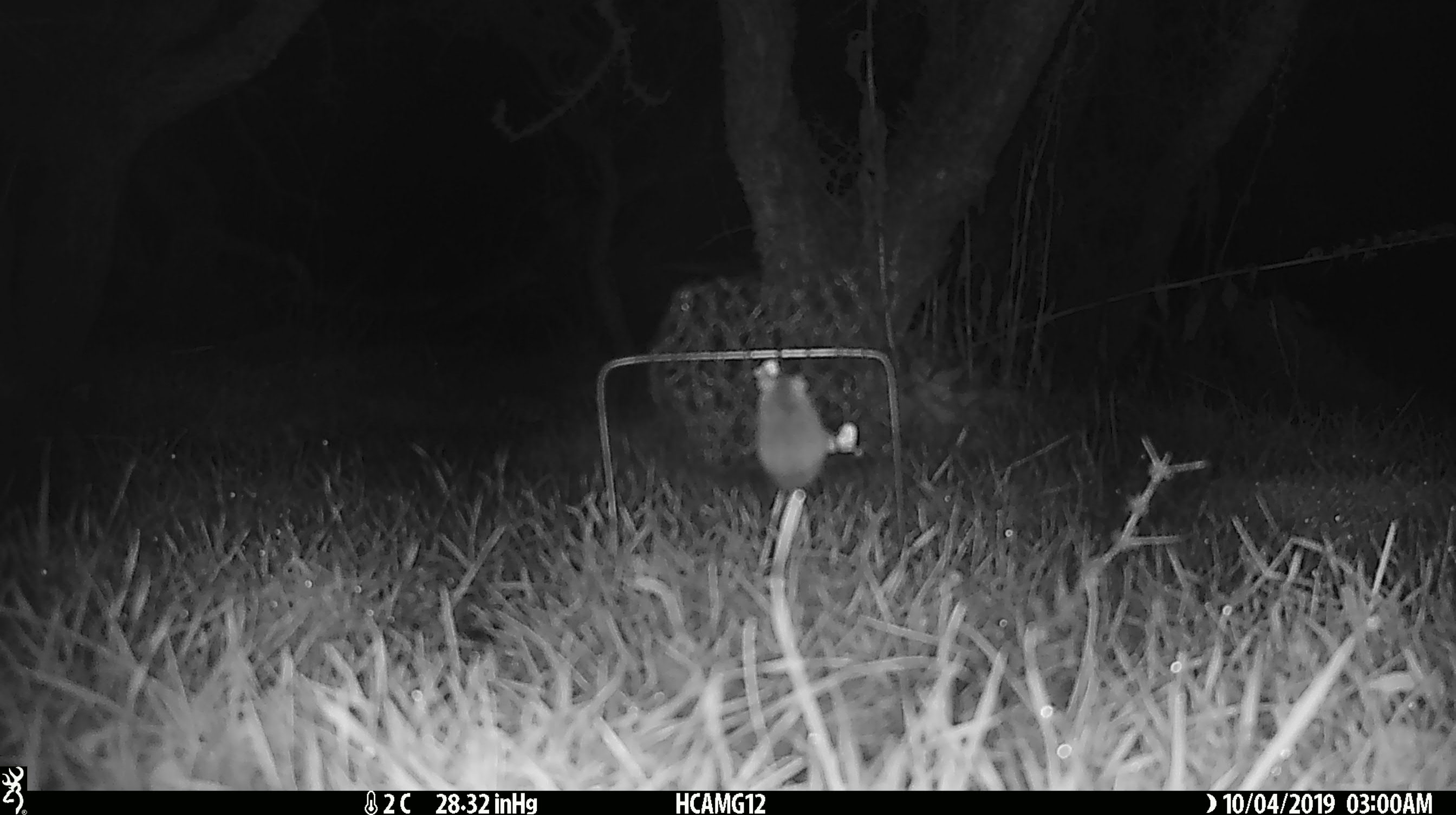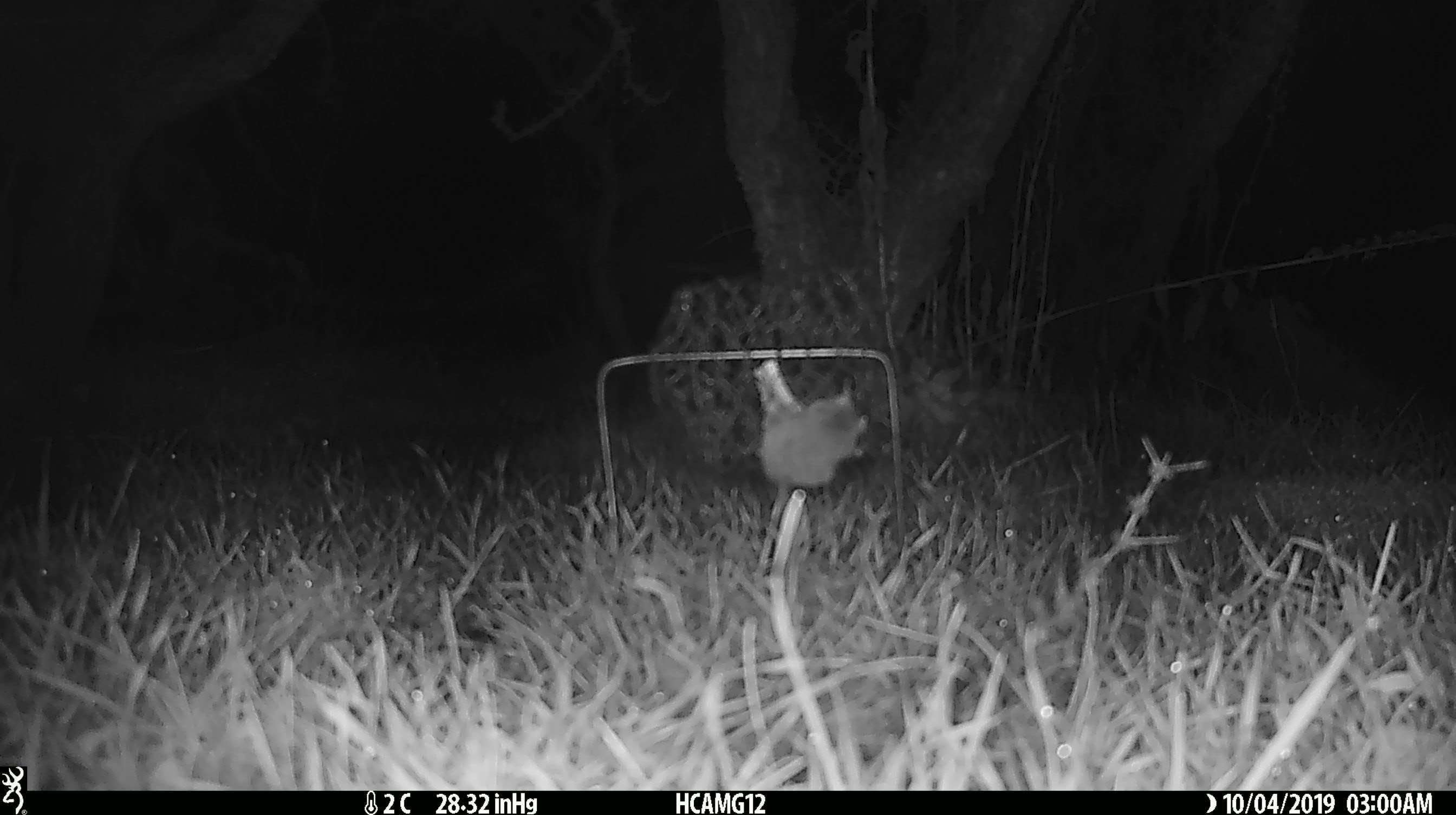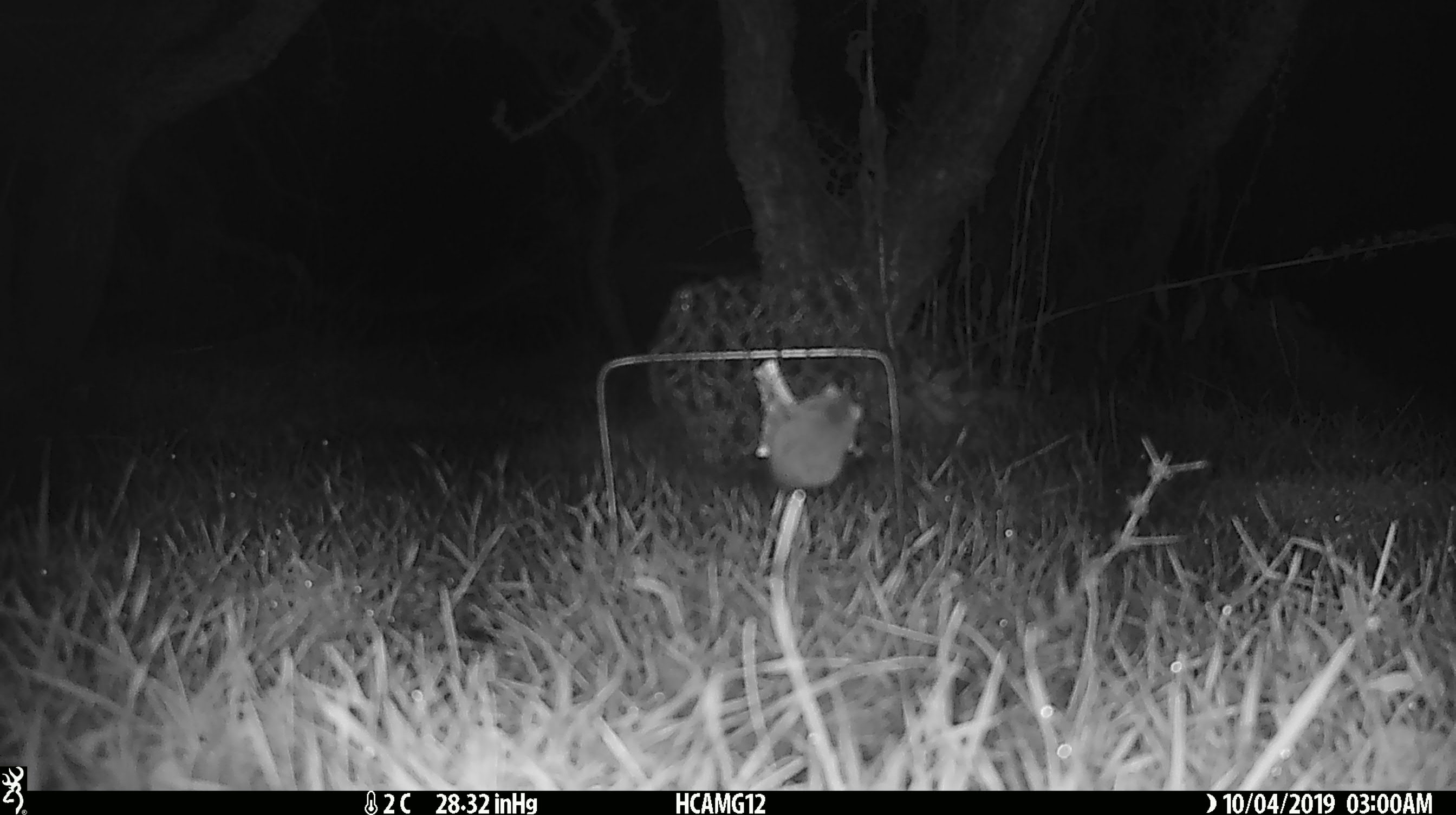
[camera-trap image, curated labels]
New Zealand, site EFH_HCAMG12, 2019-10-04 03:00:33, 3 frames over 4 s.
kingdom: Animalia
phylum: Chordata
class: Mammalia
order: Rodentia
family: Muridae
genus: Mus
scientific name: Mus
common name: mouse